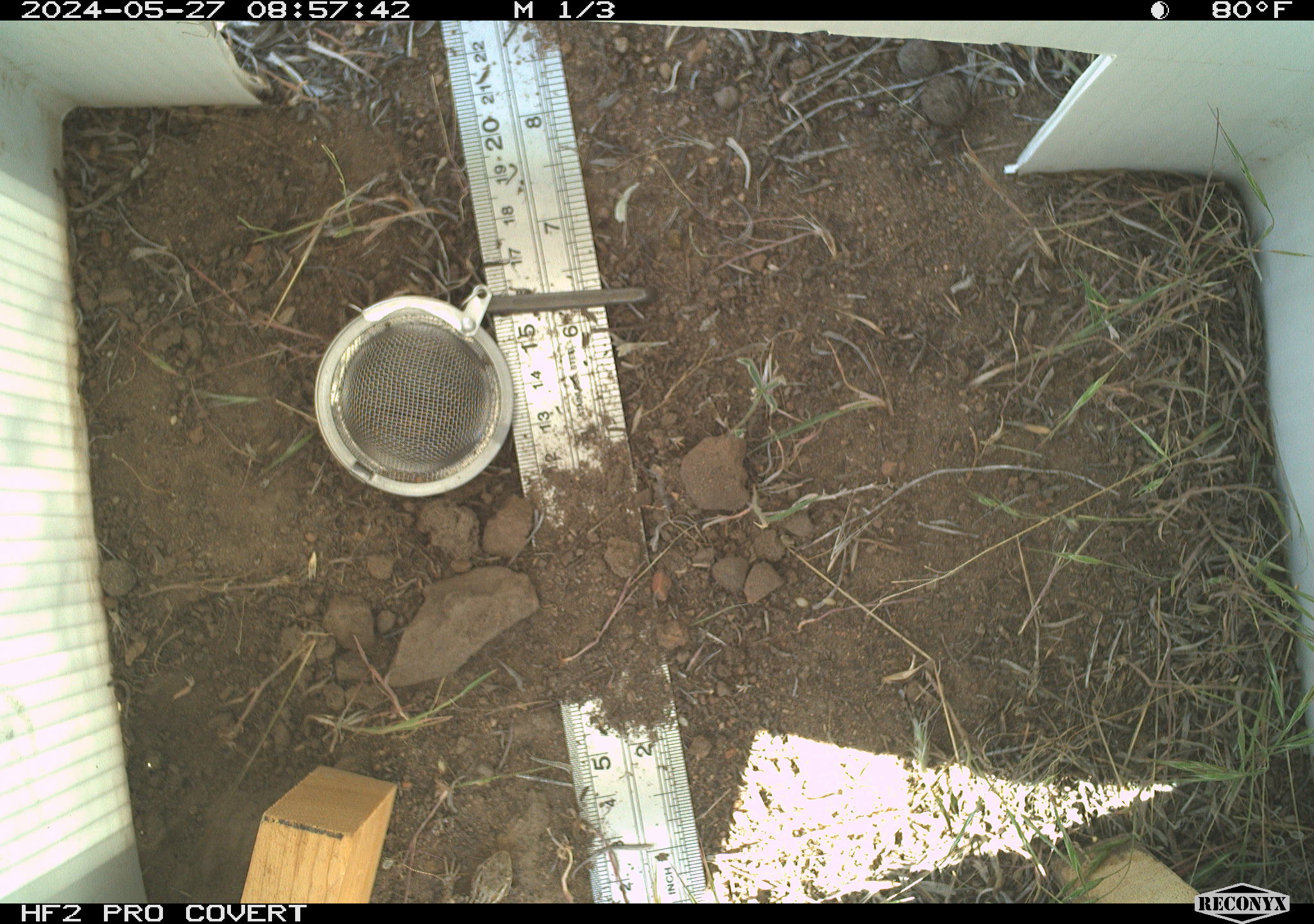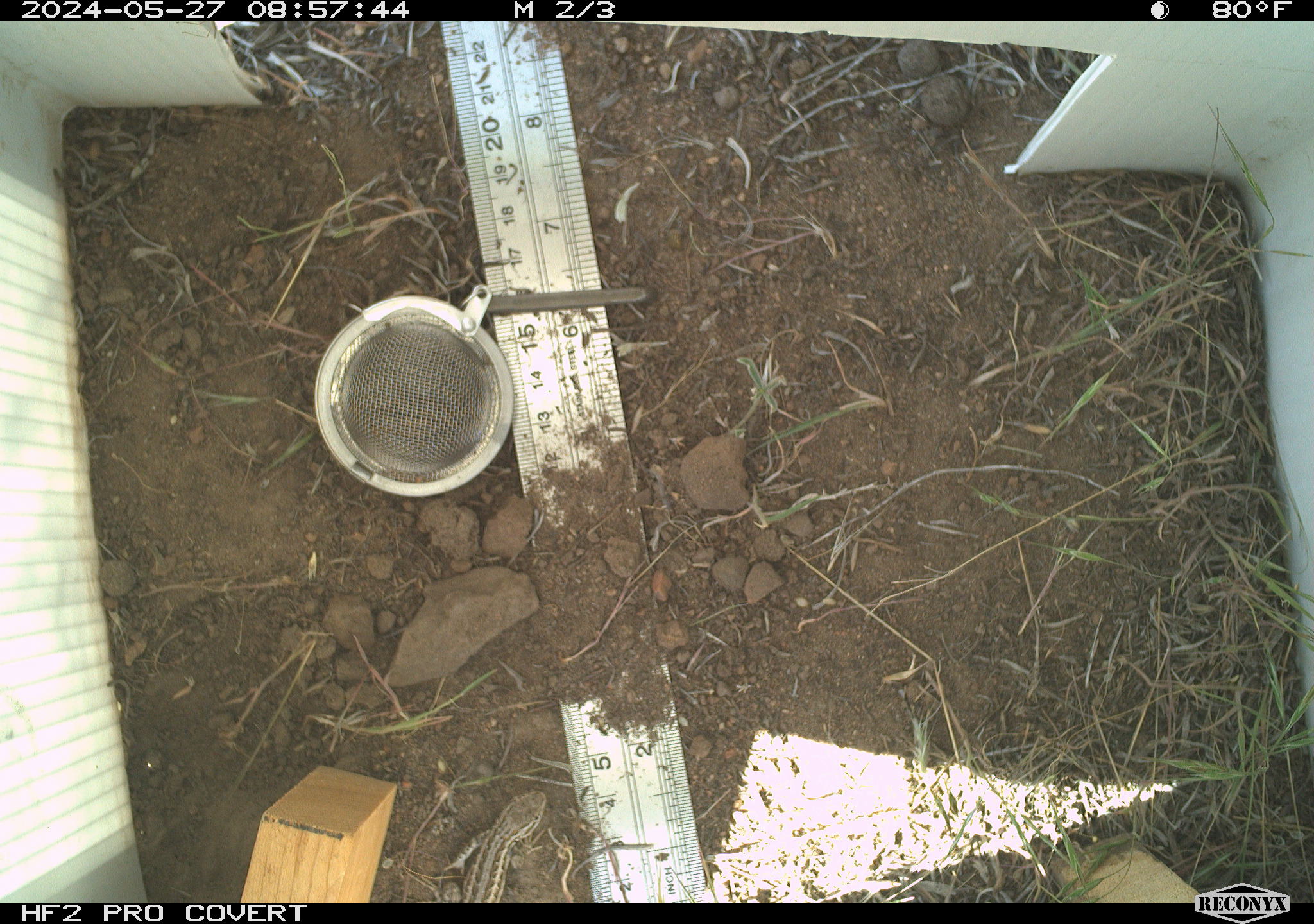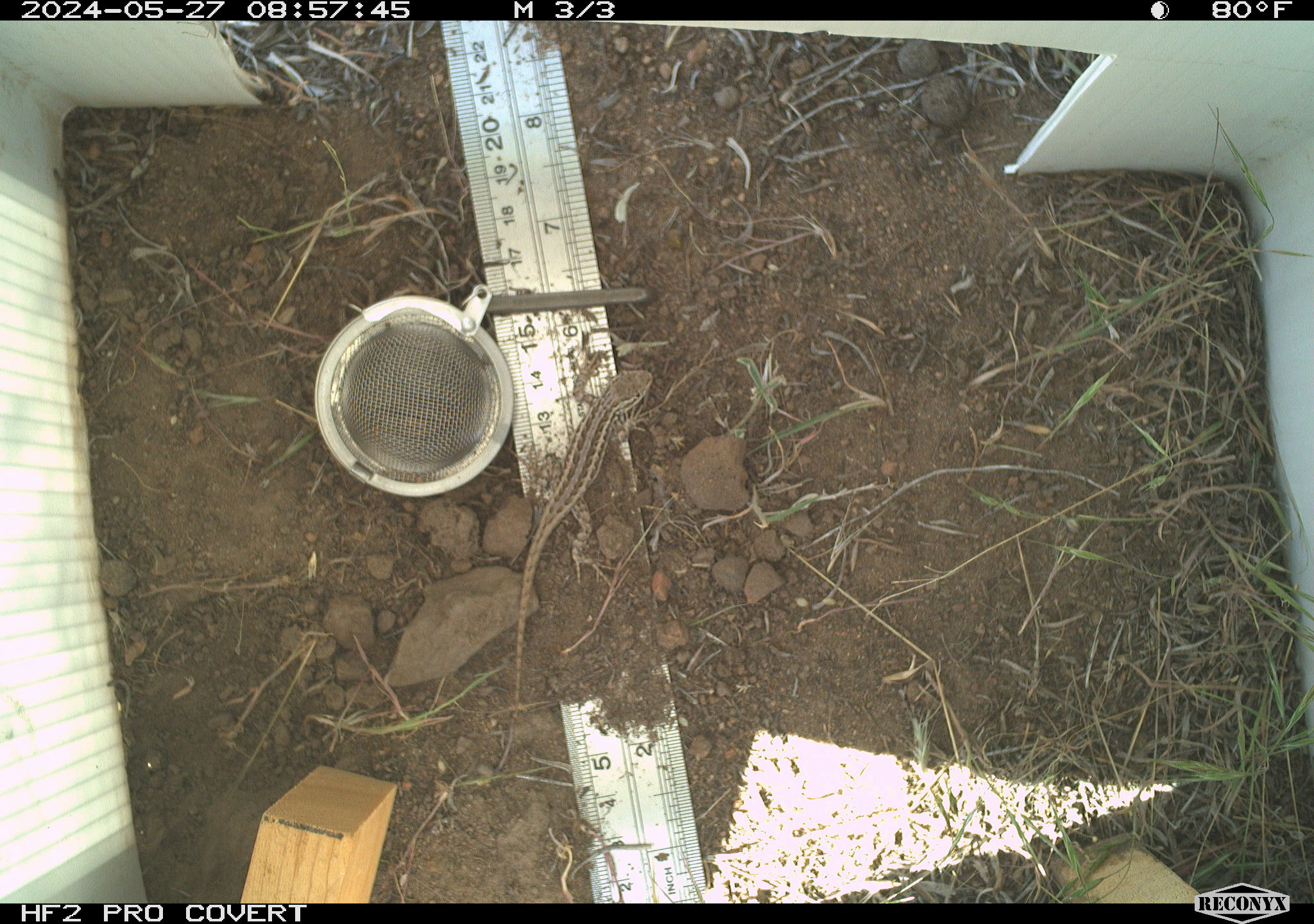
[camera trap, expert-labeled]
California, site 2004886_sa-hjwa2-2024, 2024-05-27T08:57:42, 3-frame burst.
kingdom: Animalia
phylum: Chordata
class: Reptilia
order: Squamata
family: Phrynosomatidae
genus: Sceloporus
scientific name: Sceloporus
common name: spiny lizards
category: sceloporus species